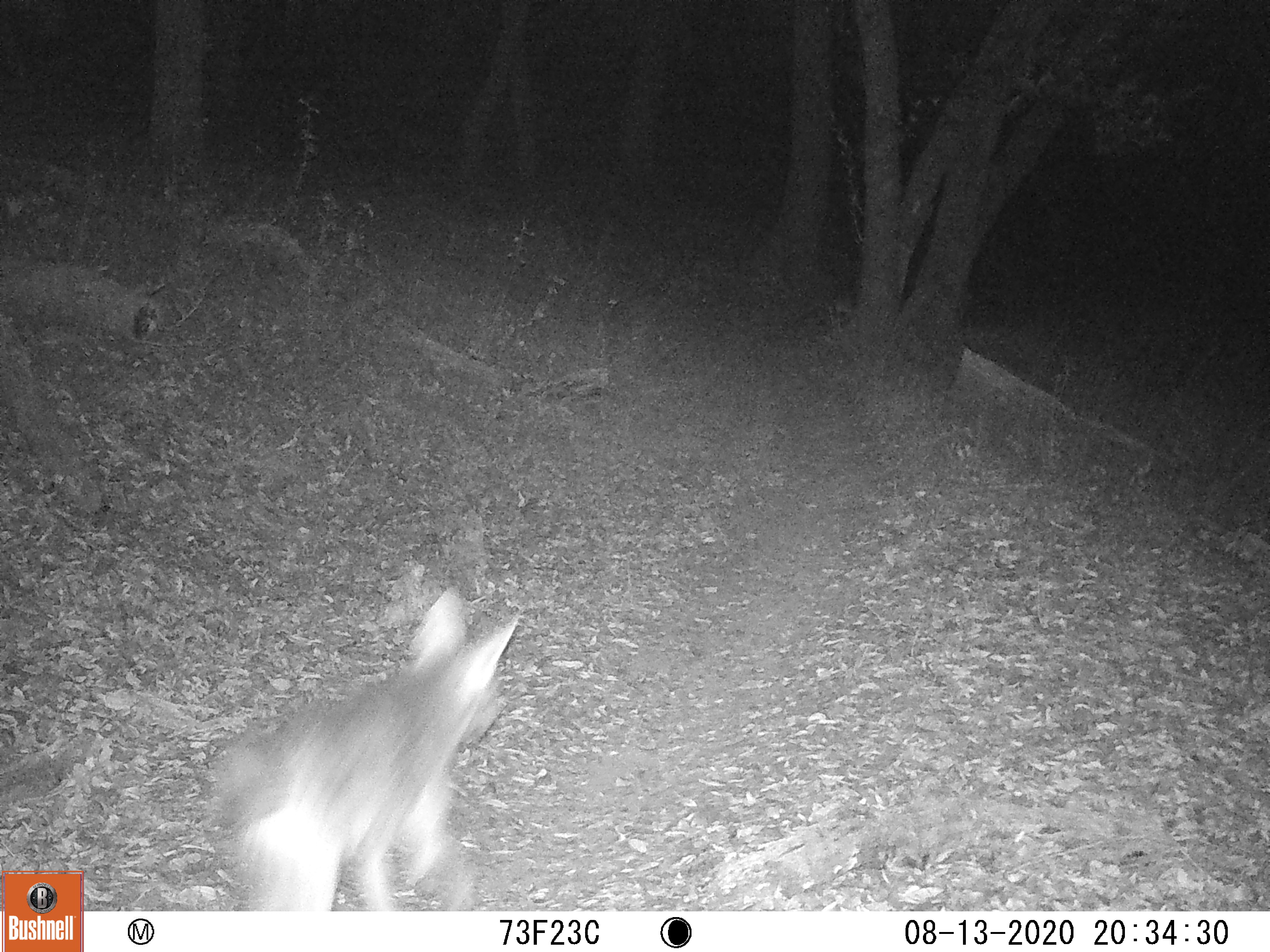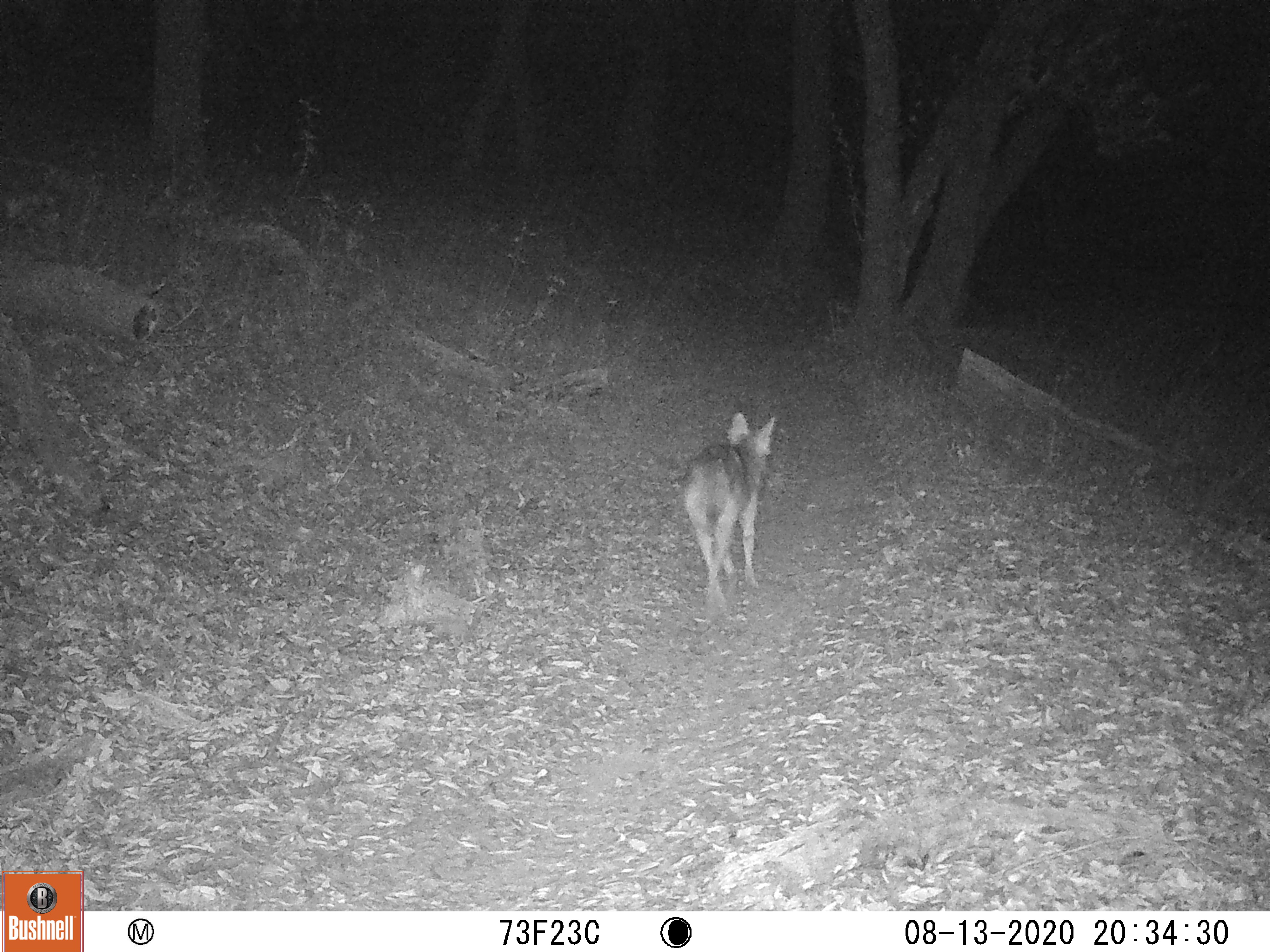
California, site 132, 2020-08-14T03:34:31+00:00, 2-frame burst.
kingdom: Animalia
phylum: Chordata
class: Mammalia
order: Carnivora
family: Canidae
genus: Canis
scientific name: Canis latrans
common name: coyote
Coyote (Canis latrans).